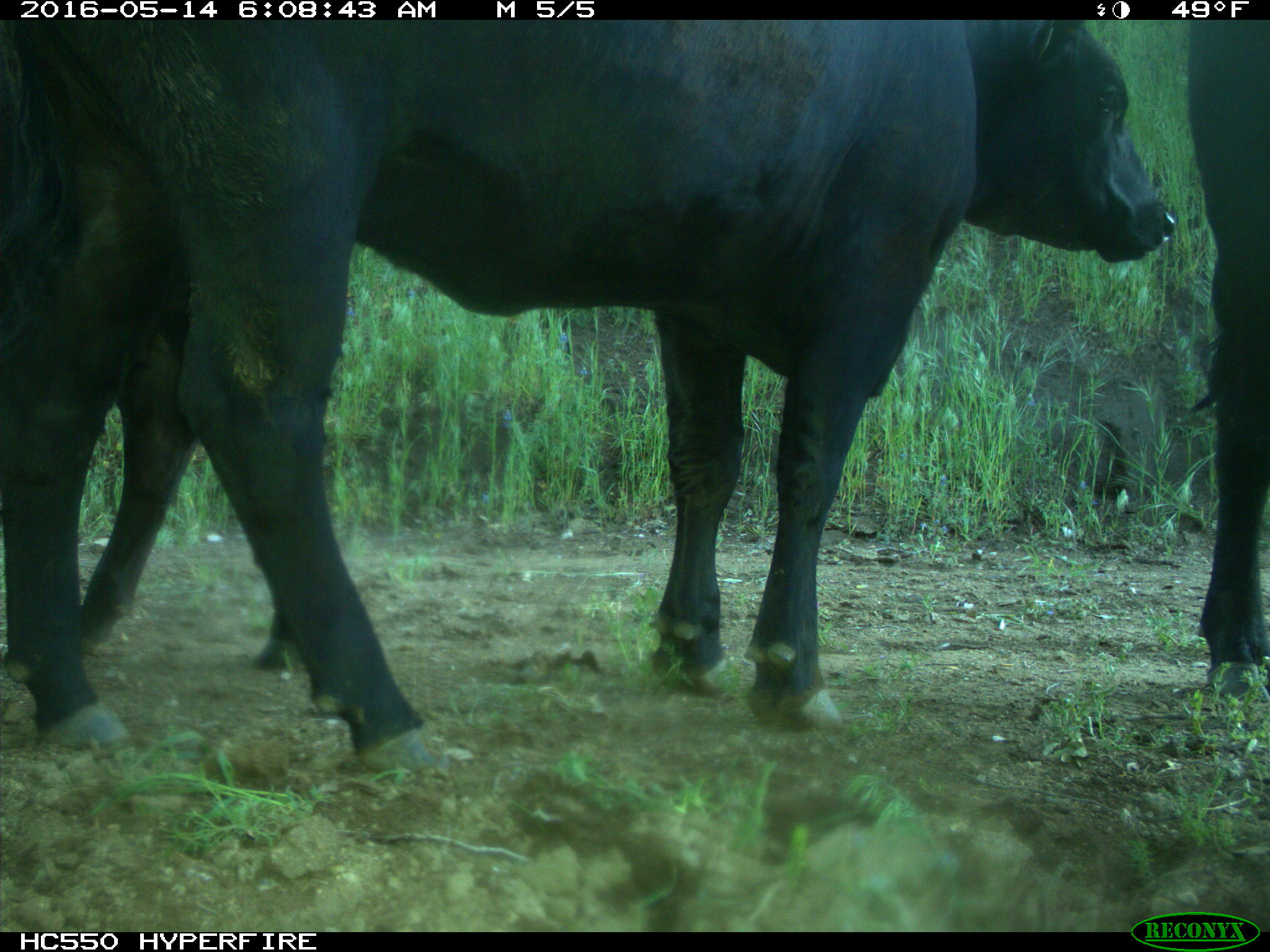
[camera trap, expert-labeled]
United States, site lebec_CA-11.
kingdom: Animalia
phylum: Chordata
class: Mammalia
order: Artiodactyla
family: Bovidae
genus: Bos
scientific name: Bos taurus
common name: domestic cow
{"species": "Bos taurus (domestic cow)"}